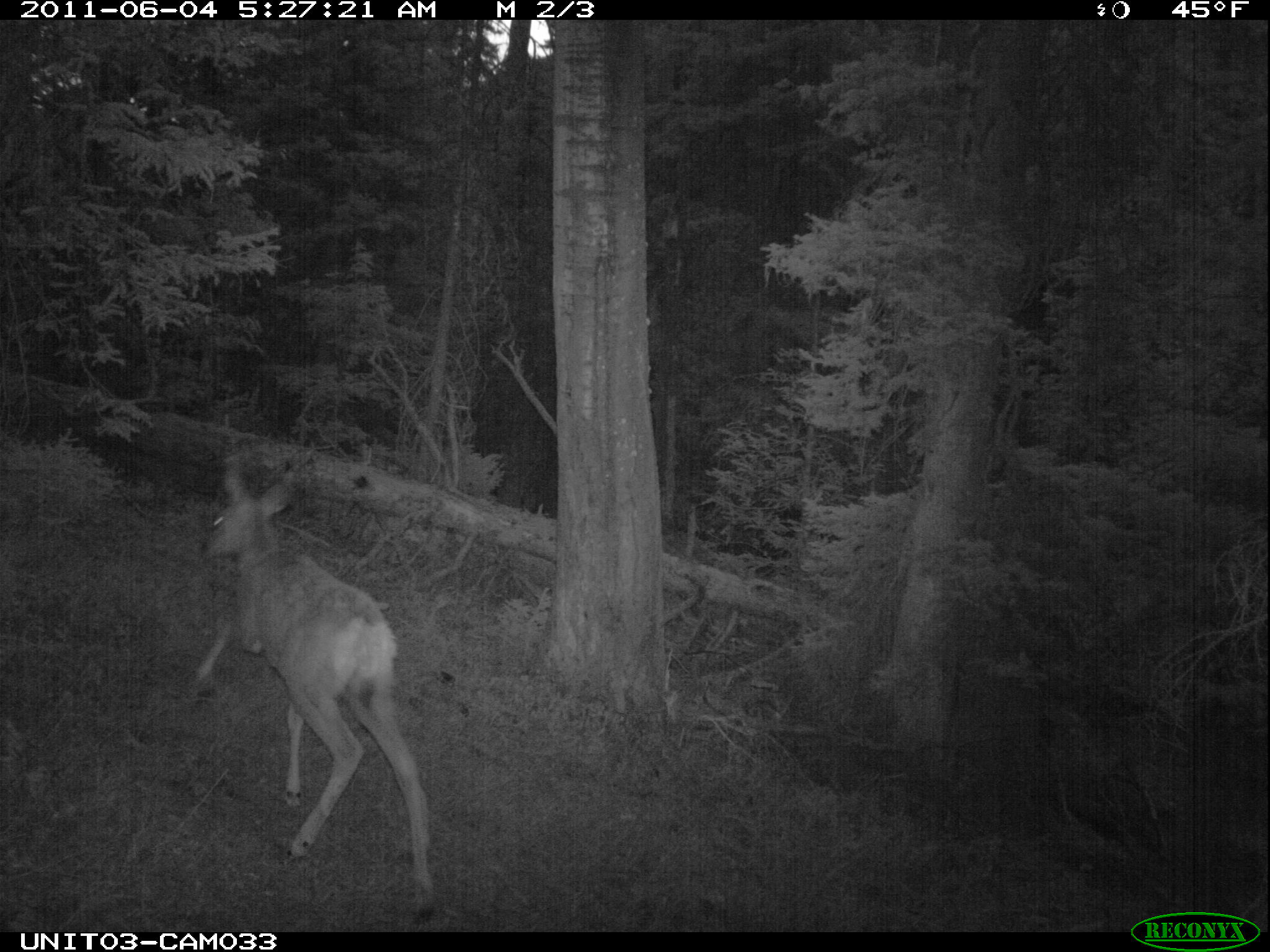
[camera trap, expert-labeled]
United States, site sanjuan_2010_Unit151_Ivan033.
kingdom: Animalia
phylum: Chordata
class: Mammalia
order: Artiodactyla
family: Cervidae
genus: Odocoileus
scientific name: Odocoileus hemionus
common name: mule deer